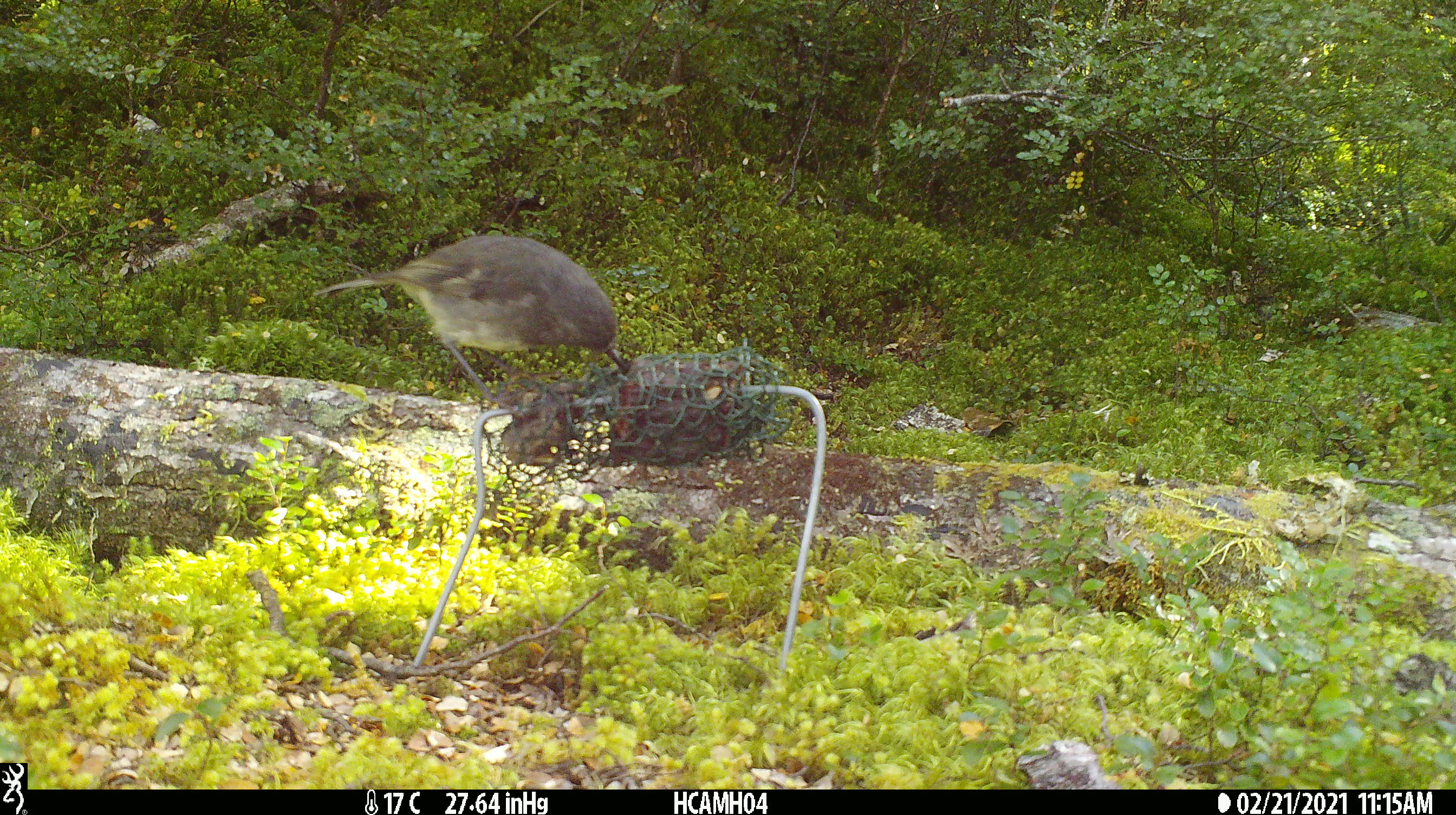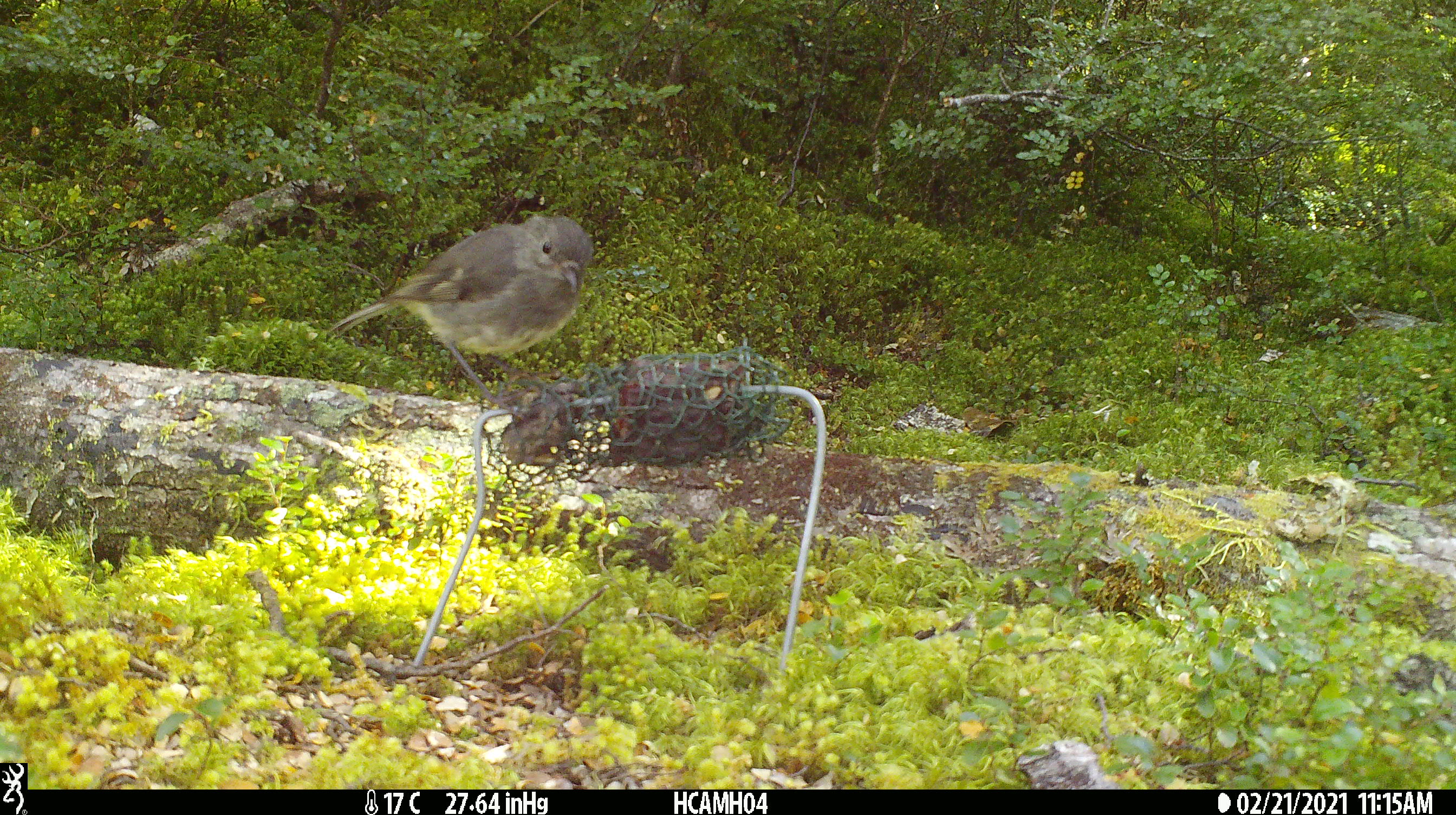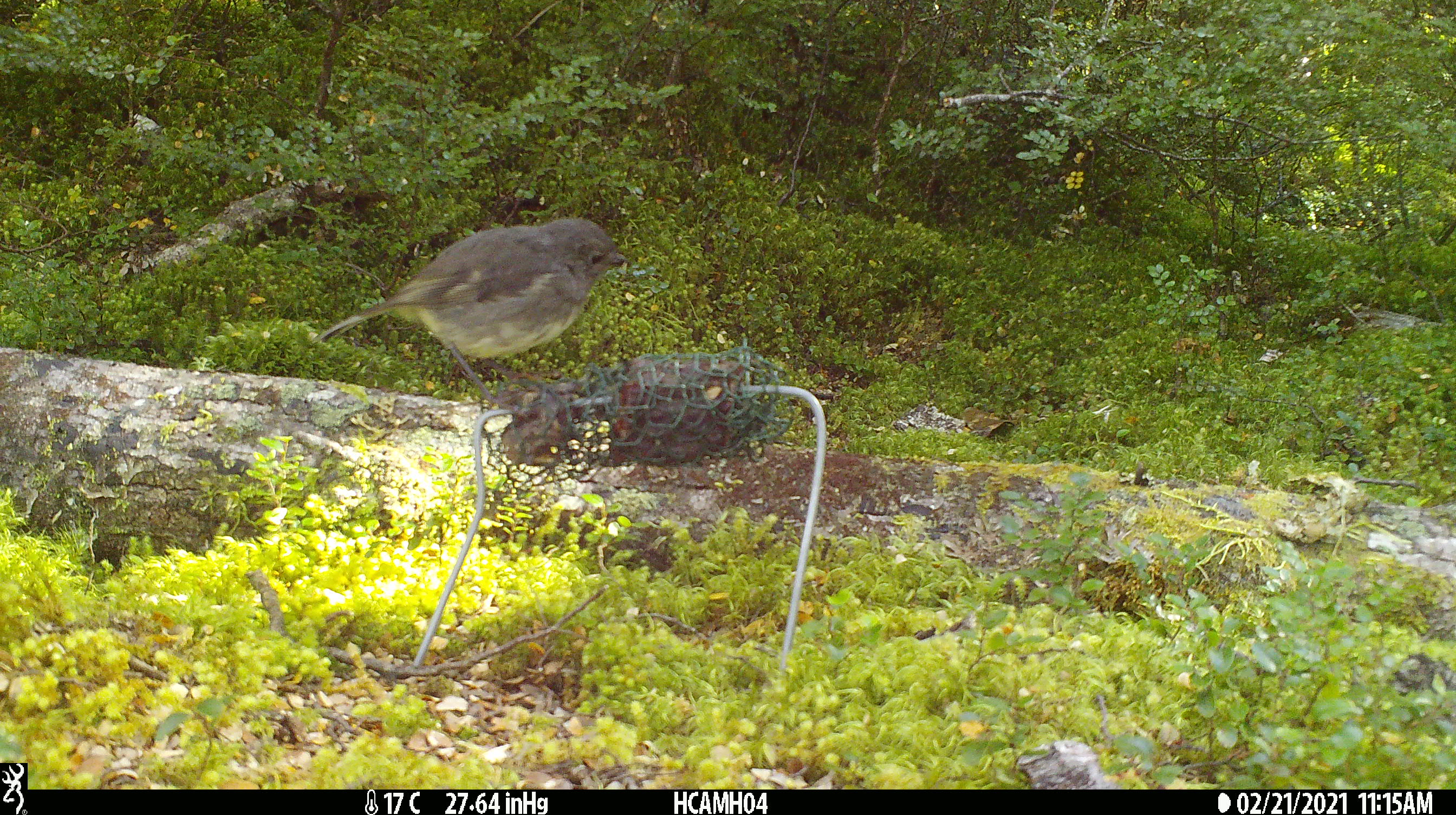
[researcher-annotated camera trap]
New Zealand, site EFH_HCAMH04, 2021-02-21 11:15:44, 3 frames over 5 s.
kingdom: Animalia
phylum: Chordata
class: Aves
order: Passeriformes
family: Petroicidae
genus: Petroica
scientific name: Petroica australis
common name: new zealand robin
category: robin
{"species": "robin (new zealand robin) (Petroica australis)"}